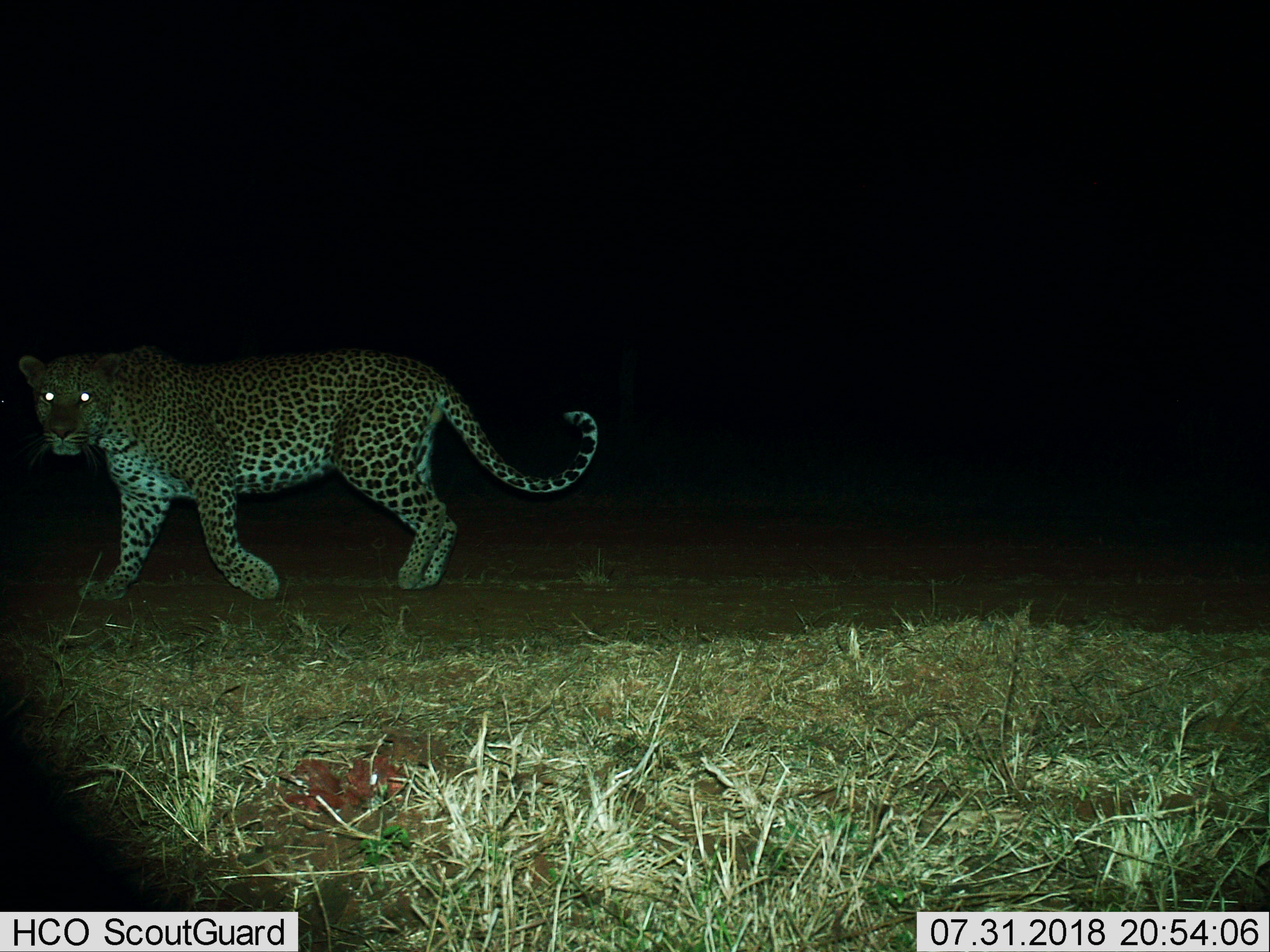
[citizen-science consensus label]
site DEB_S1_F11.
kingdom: Animalia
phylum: Chordata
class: Mammalia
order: Carnivora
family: Felidae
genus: Panthera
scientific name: Panthera pardus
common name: leopard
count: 1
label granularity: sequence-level